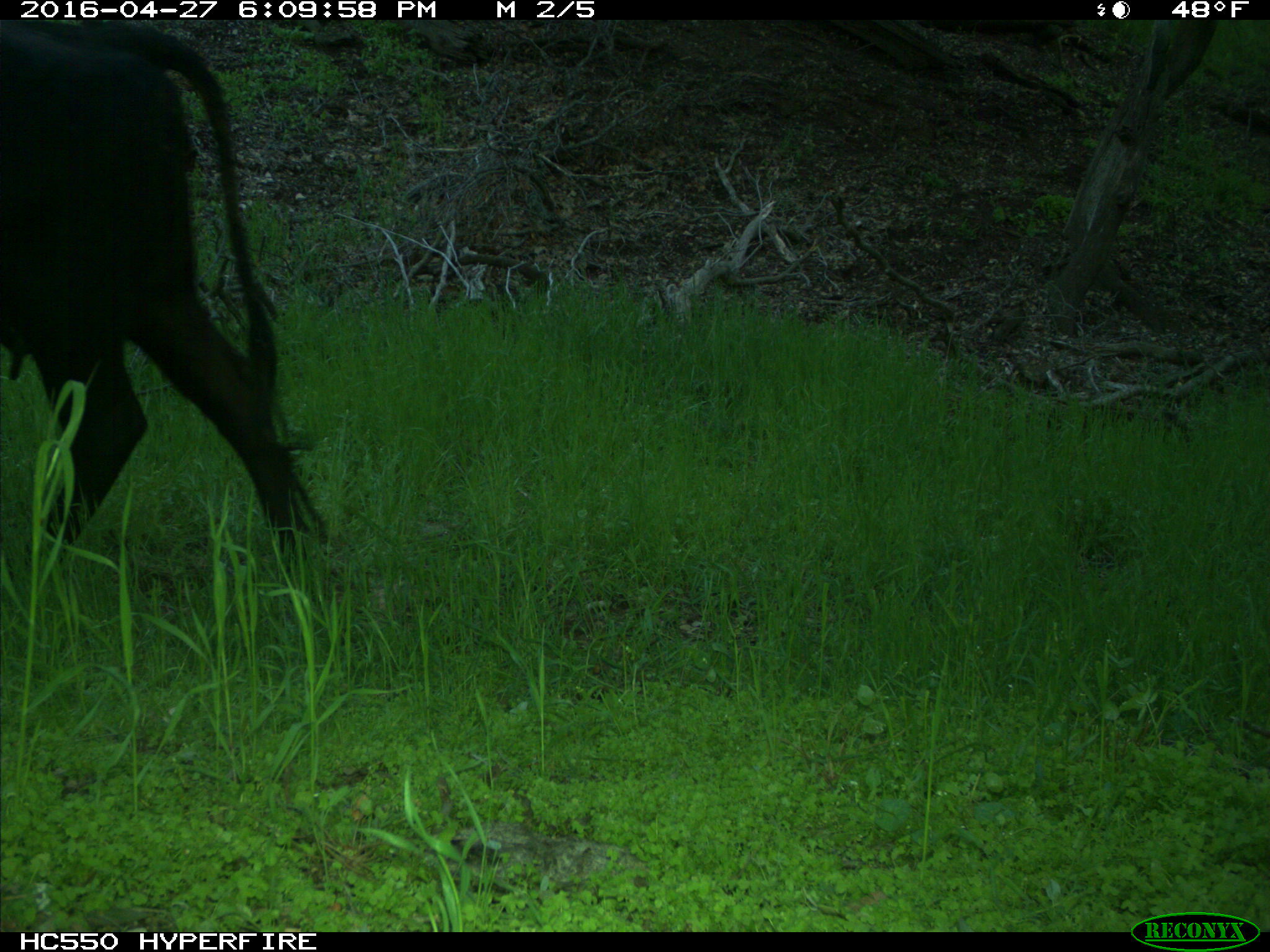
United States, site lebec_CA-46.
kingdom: Animalia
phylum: Chordata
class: Mammalia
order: Artiodactyla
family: Bovidae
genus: Bos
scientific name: Bos taurus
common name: domestic cow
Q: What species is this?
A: Bos taurus (domestic cow).